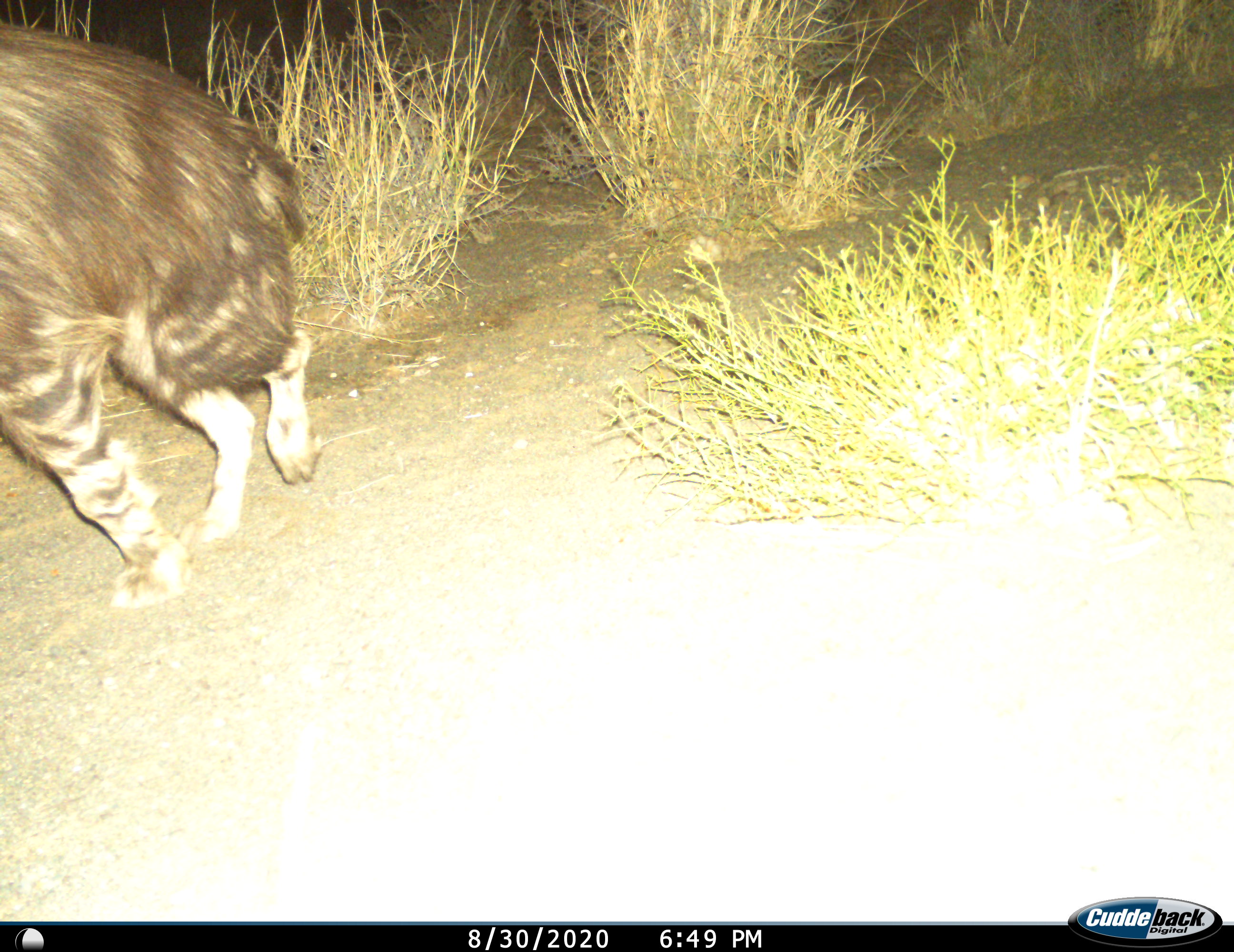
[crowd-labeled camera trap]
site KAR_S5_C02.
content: unidentified animal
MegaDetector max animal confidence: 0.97